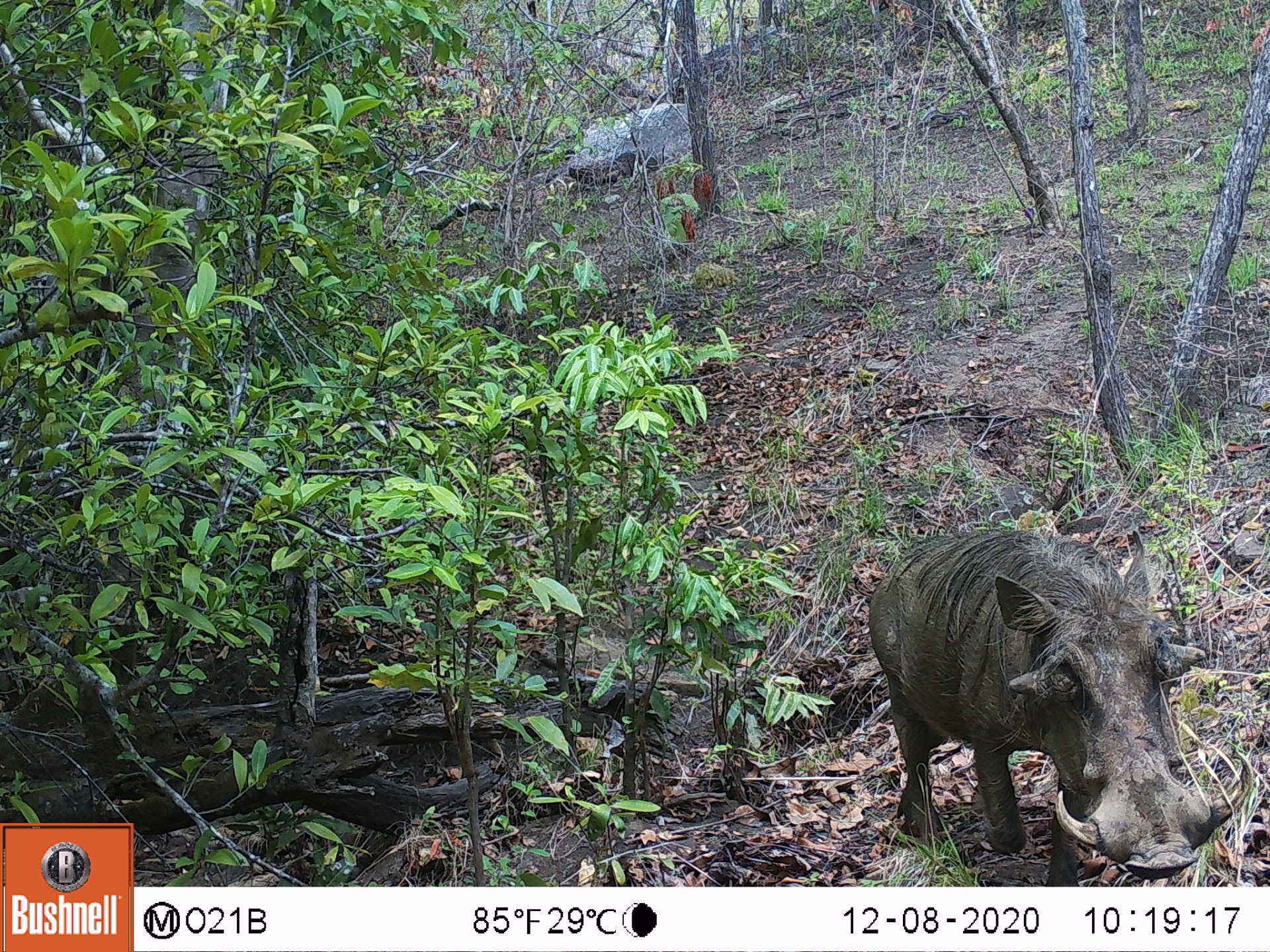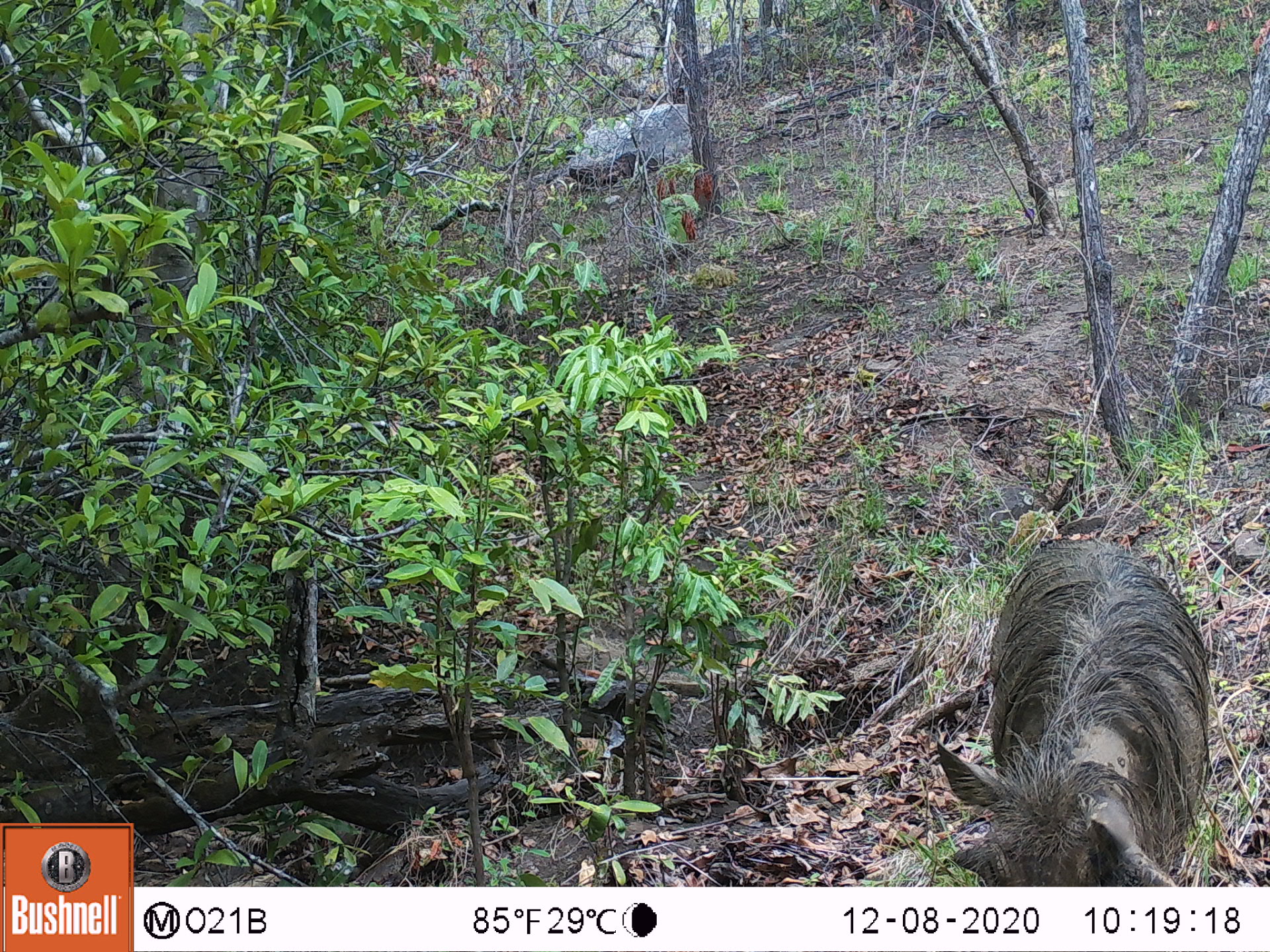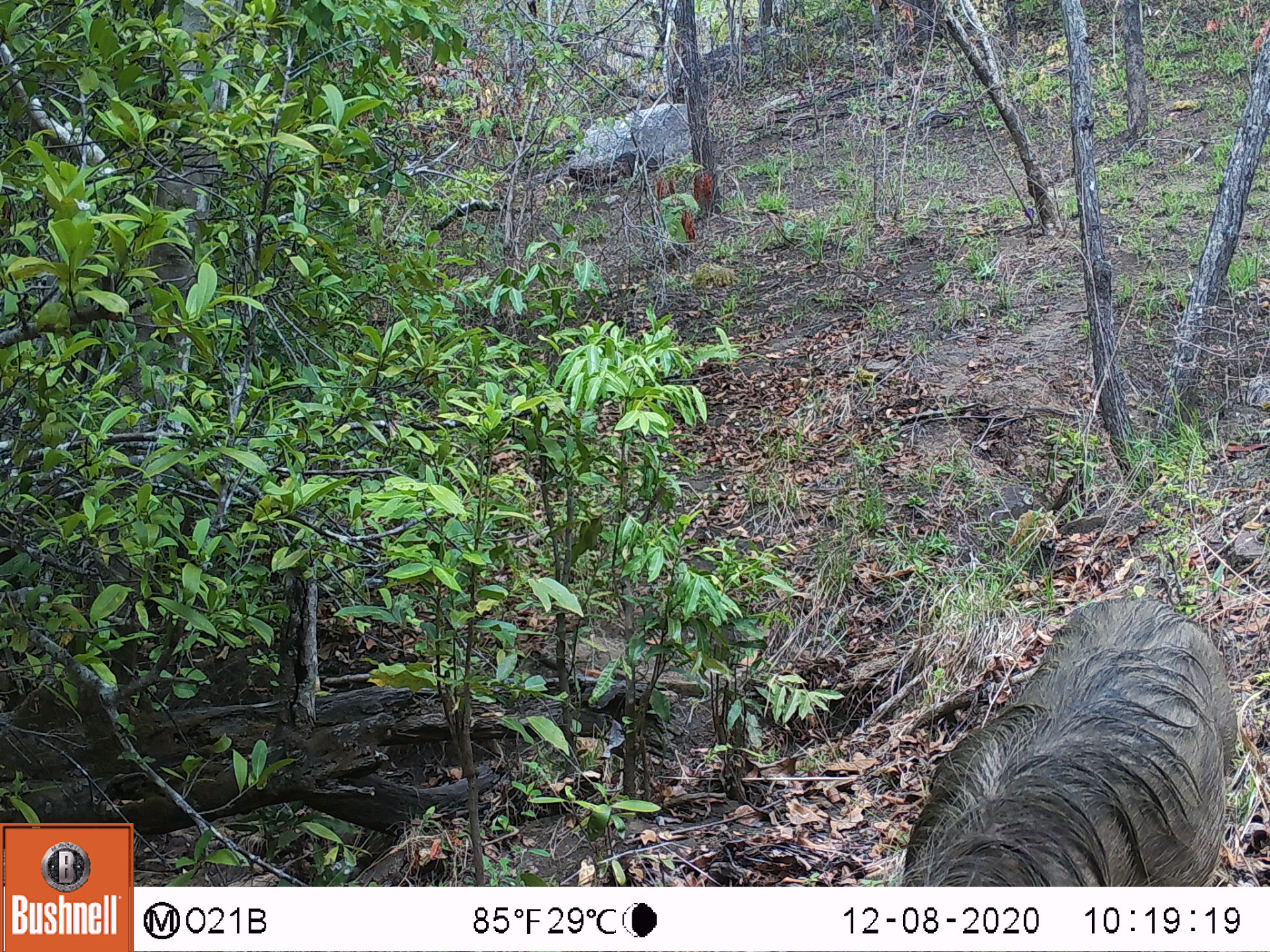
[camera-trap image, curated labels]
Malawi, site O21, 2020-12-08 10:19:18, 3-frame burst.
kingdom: Animalia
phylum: Chordata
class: Mammalia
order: Artiodactyla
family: Suidae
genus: Phacochoerus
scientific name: Phacochoerus africanus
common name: common warthog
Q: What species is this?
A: Common warthog (Phacochoerus africanus).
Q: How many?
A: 1.